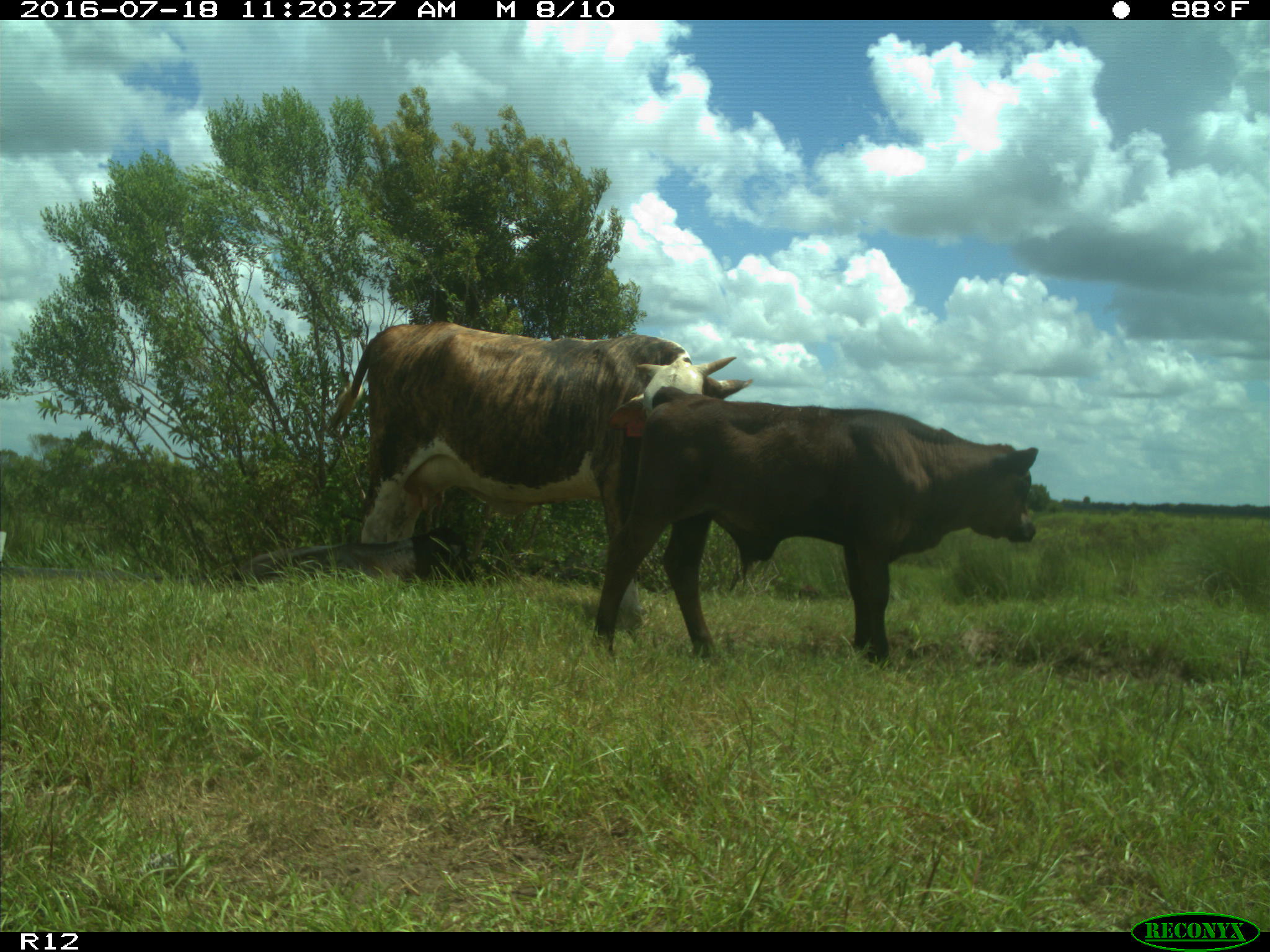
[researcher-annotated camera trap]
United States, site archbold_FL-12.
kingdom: Animalia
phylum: Chordata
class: Mammalia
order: Artiodactyla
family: Bovidae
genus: Bos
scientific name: Bos taurus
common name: domestic cow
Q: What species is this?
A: Bos taurus (domestic cow).